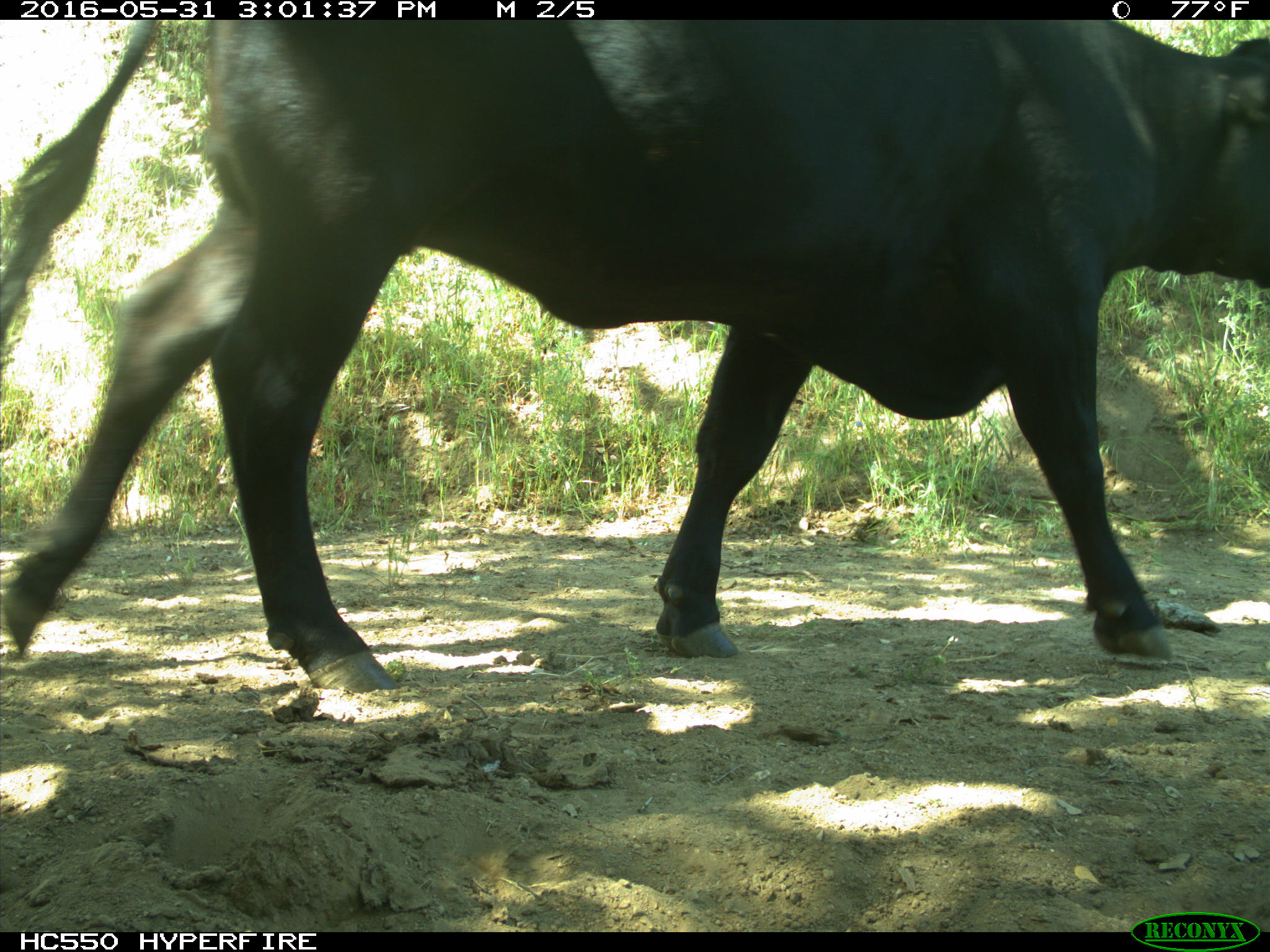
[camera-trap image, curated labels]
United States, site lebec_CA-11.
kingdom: Animalia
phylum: Chordata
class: Mammalia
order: Artiodactyla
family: Bovidae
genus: Bos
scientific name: Bos taurus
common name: domestic cow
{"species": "Bos taurus (domestic cow)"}